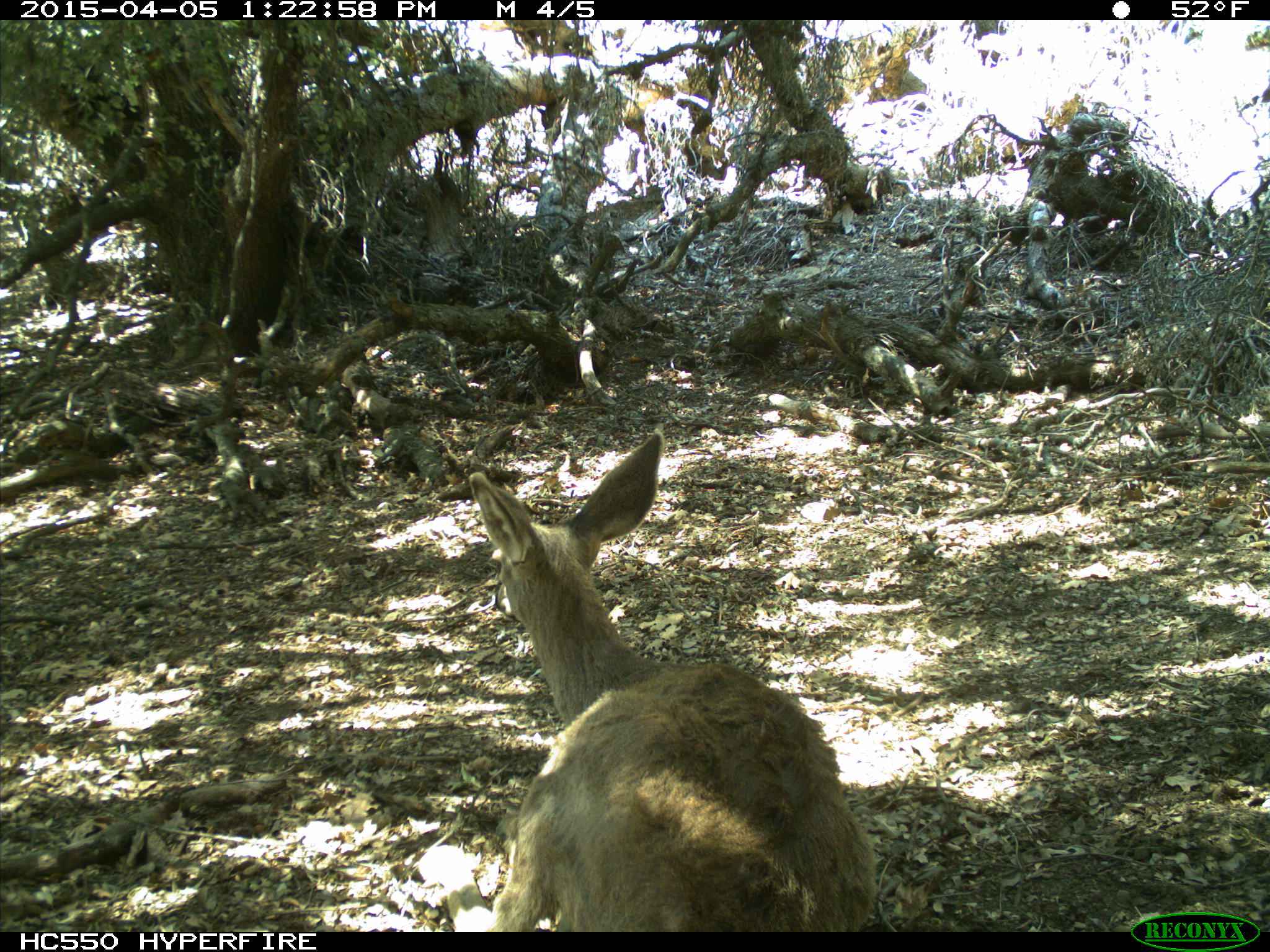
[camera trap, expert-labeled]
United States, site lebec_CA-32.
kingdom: Animalia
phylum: Chordata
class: Mammalia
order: Artiodactyla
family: Cervidae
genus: Odocoileus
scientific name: Odocoileus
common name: deer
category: unidentified deer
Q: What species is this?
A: Unidentified deer (deer) (Odocoileus).